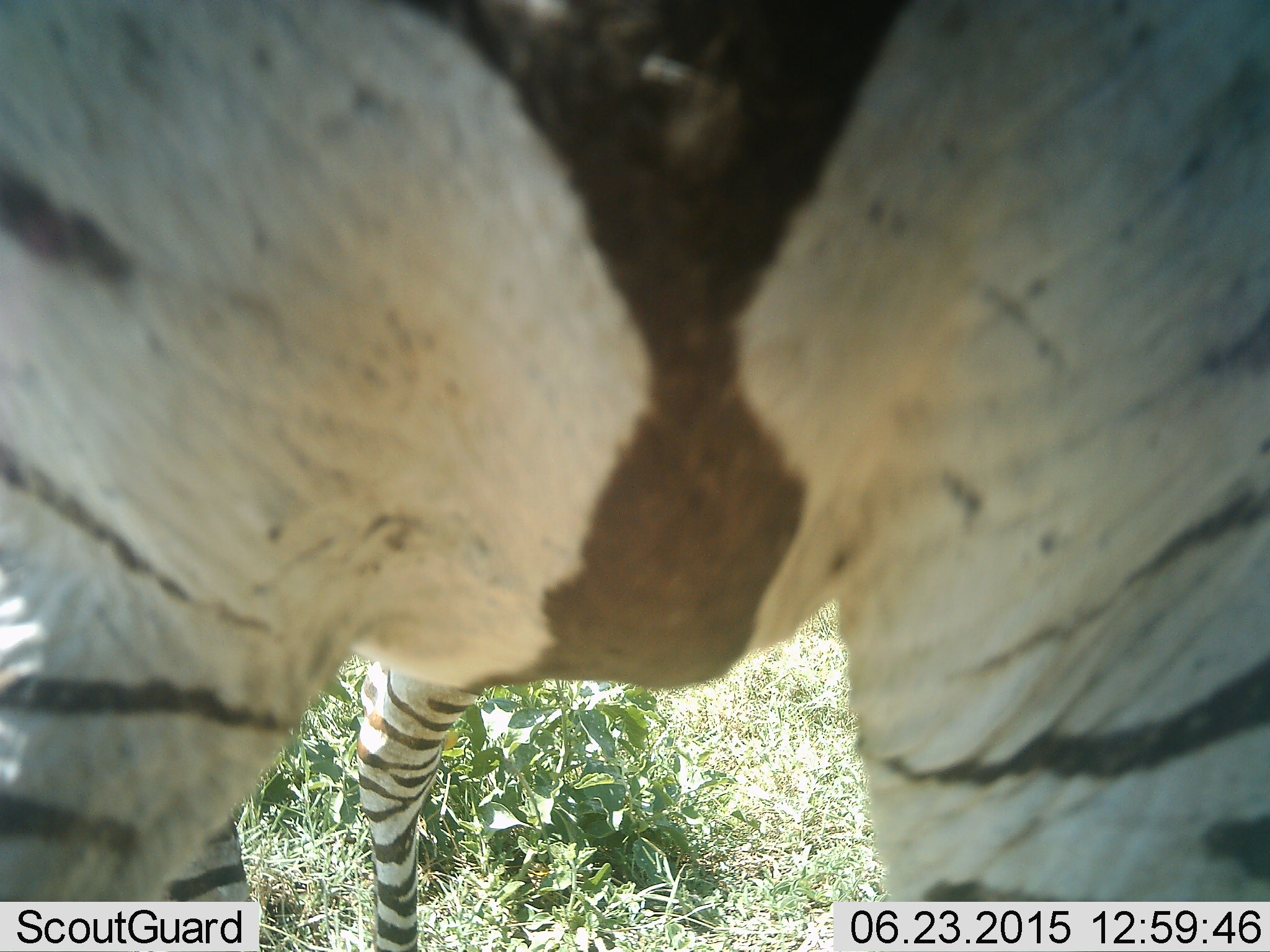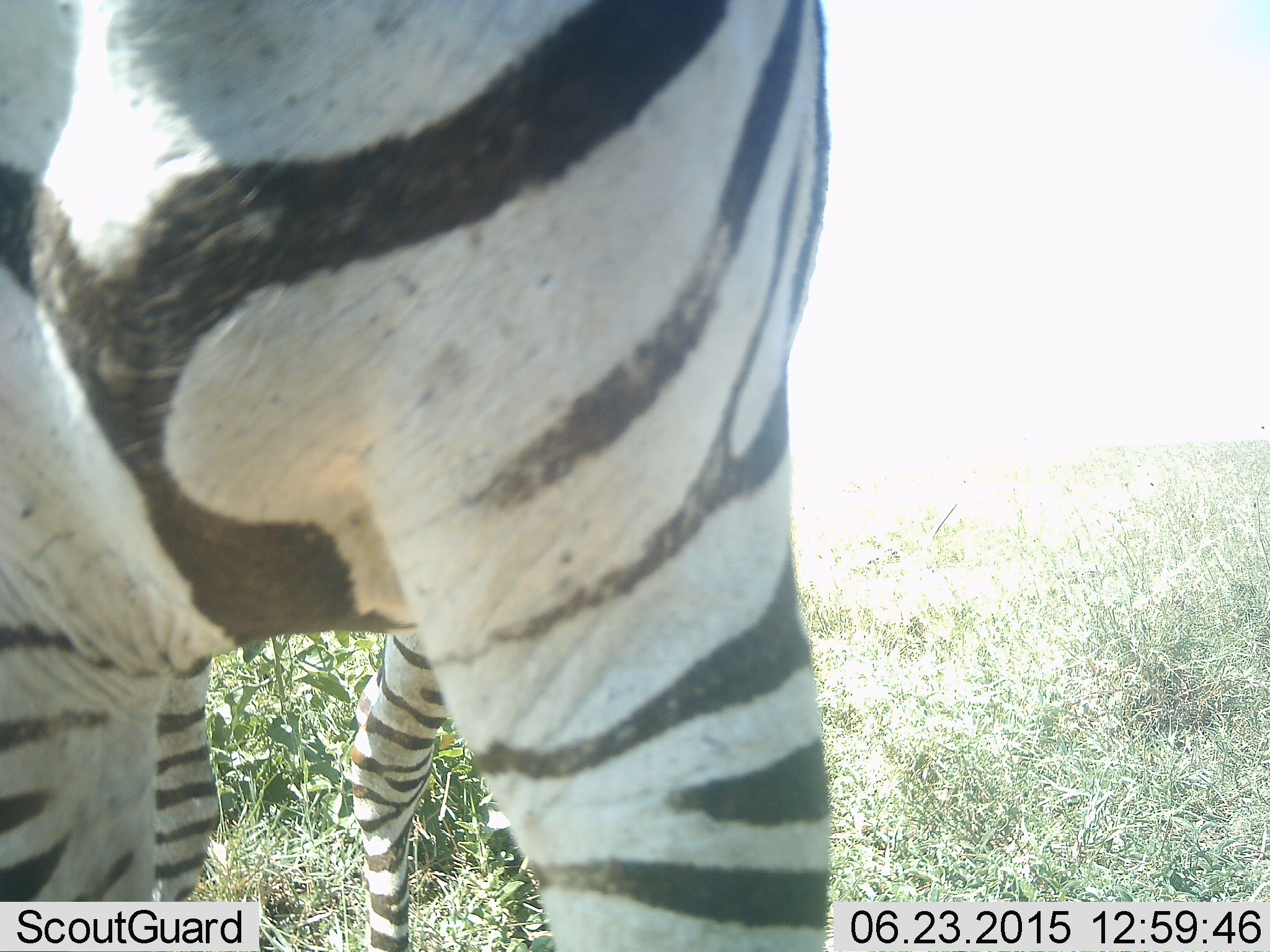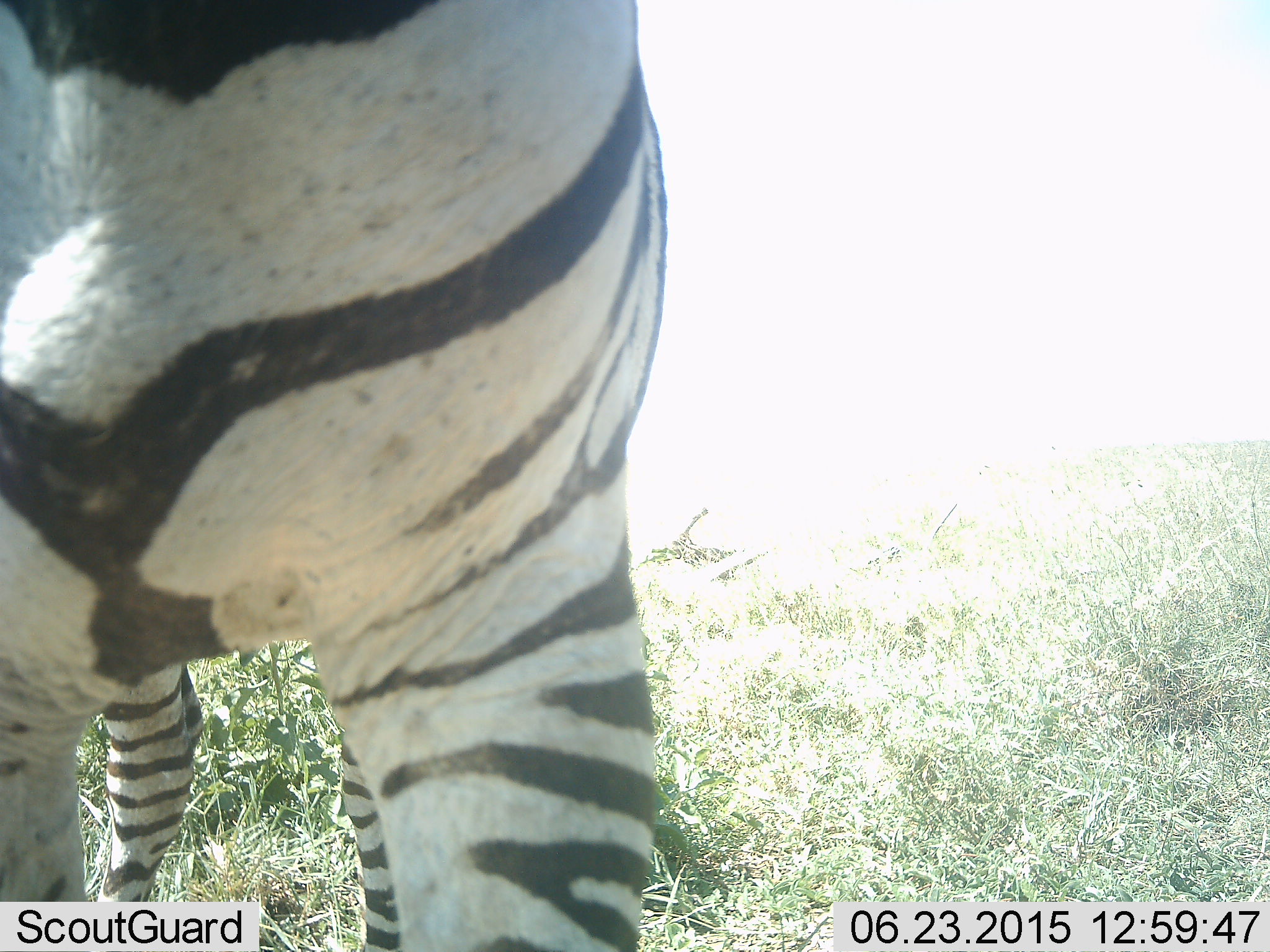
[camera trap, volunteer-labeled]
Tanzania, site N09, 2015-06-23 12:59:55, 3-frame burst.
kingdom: Animalia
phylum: Chordata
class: Mammalia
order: Perissodactyla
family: Equidae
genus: Equus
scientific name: Equus quagga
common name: plains zebra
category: zebra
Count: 1.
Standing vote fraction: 60%.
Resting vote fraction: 10%.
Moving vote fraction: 40%.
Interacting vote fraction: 0%.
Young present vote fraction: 0%.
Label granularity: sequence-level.